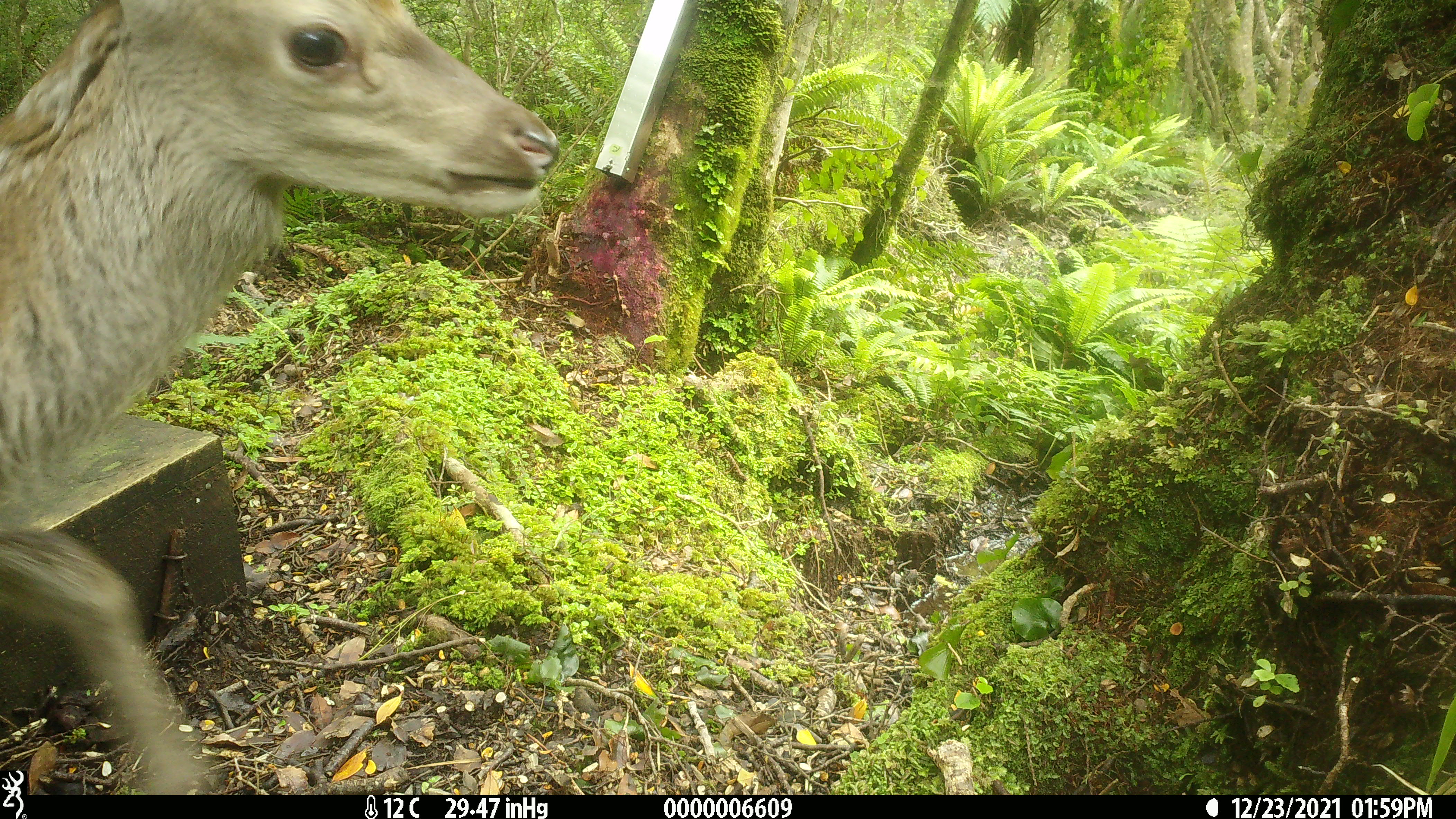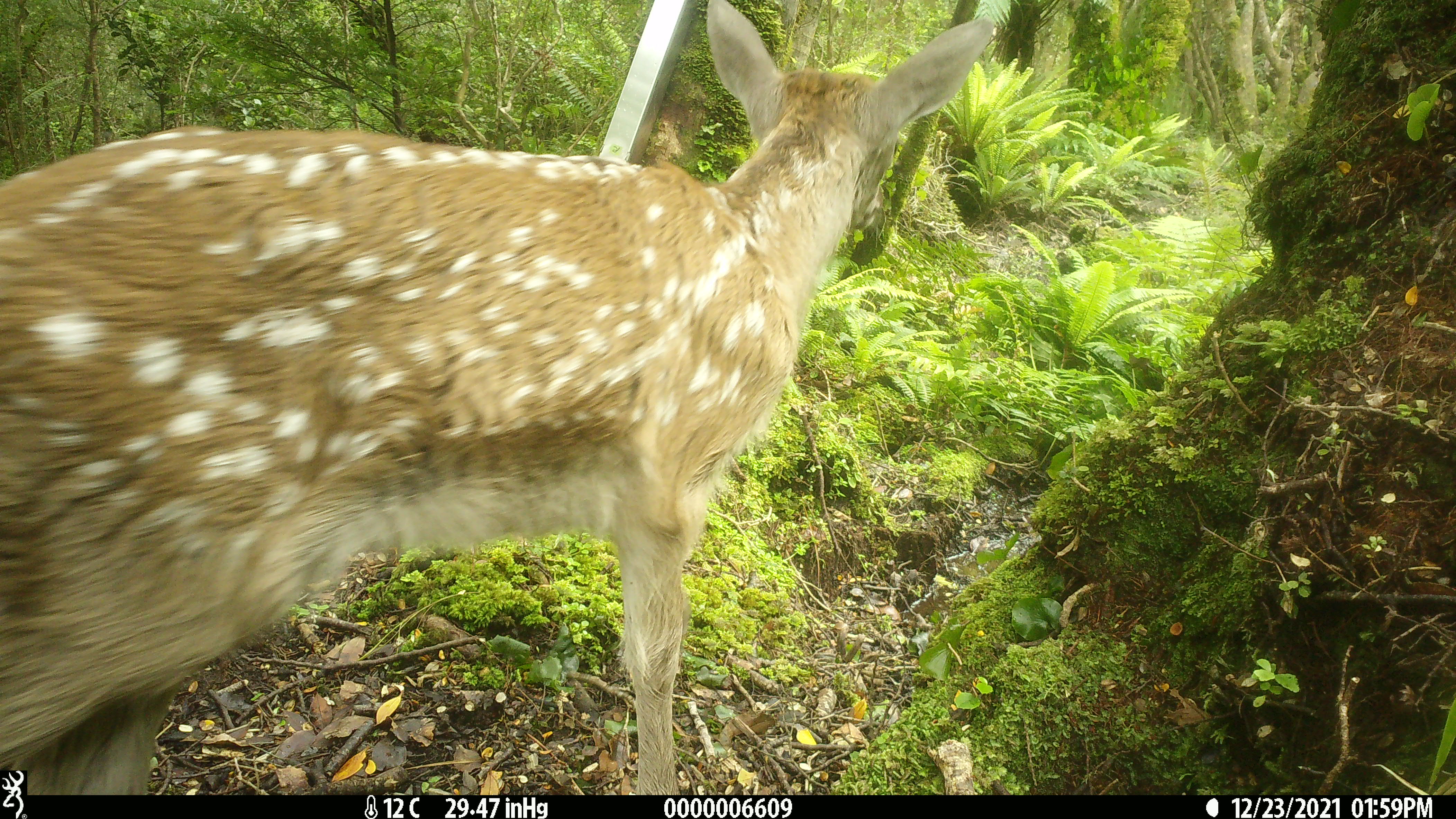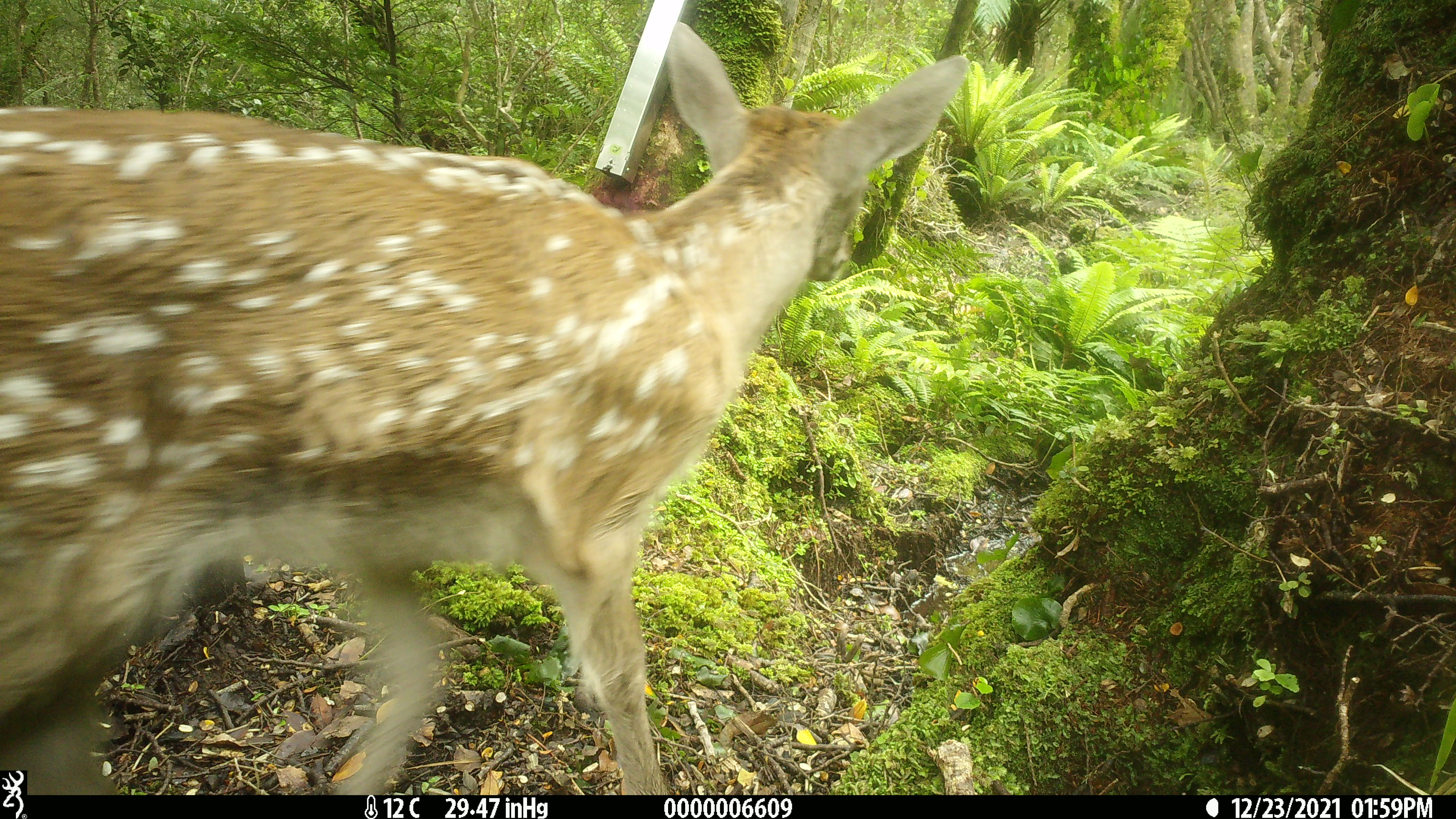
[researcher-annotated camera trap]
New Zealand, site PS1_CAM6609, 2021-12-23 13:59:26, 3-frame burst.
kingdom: Animalia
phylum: Chordata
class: Mammalia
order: Artiodactyla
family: Cervidae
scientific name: Cervidae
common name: deer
Deer (Cervidae).